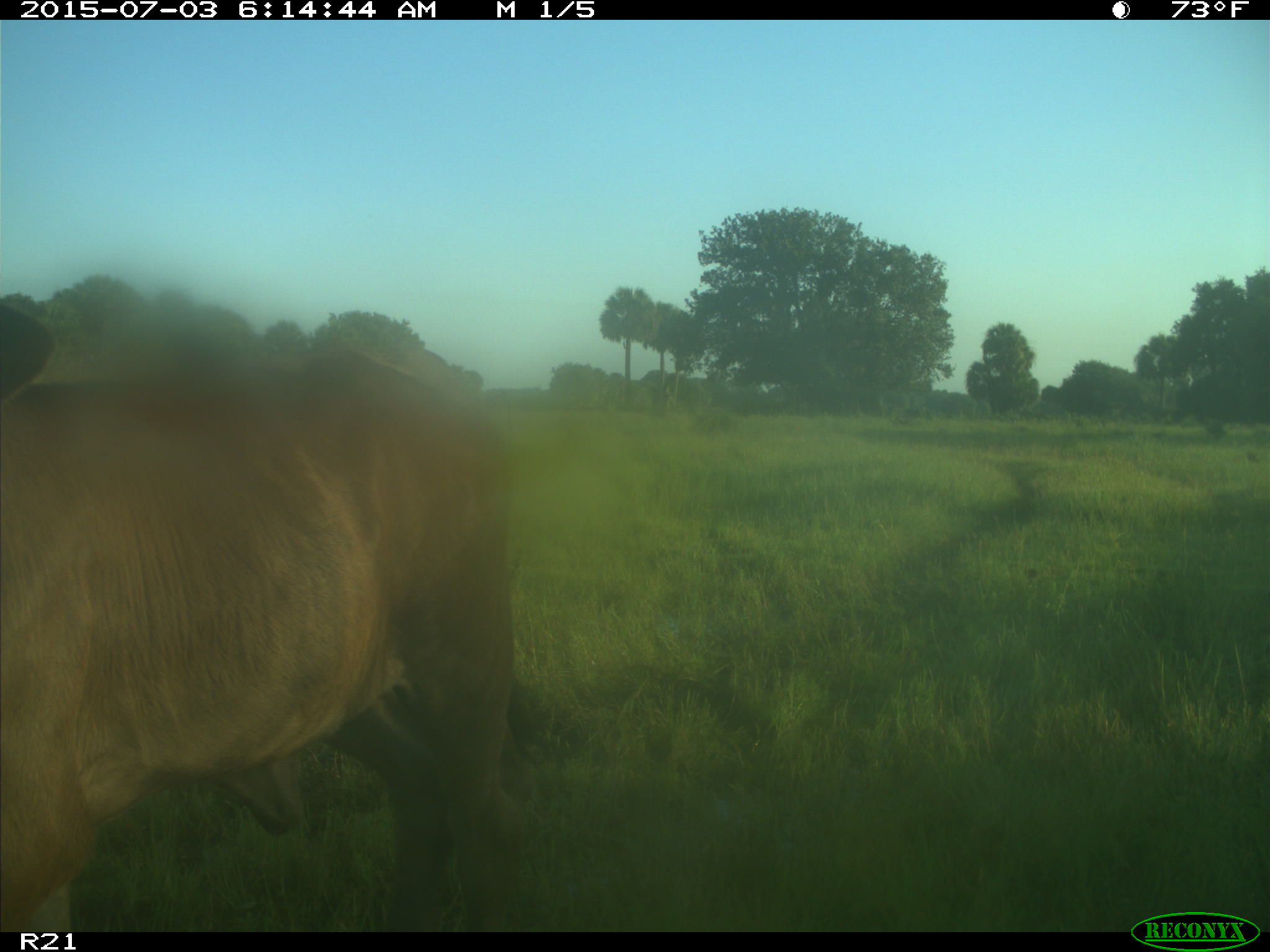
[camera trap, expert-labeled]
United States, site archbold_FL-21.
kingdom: Animalia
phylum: Chordata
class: Mammalia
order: Artiodactyla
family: Bovidae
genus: Bos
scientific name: Bos taurus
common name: domestic cow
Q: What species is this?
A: Bos taurus (domestic cow).